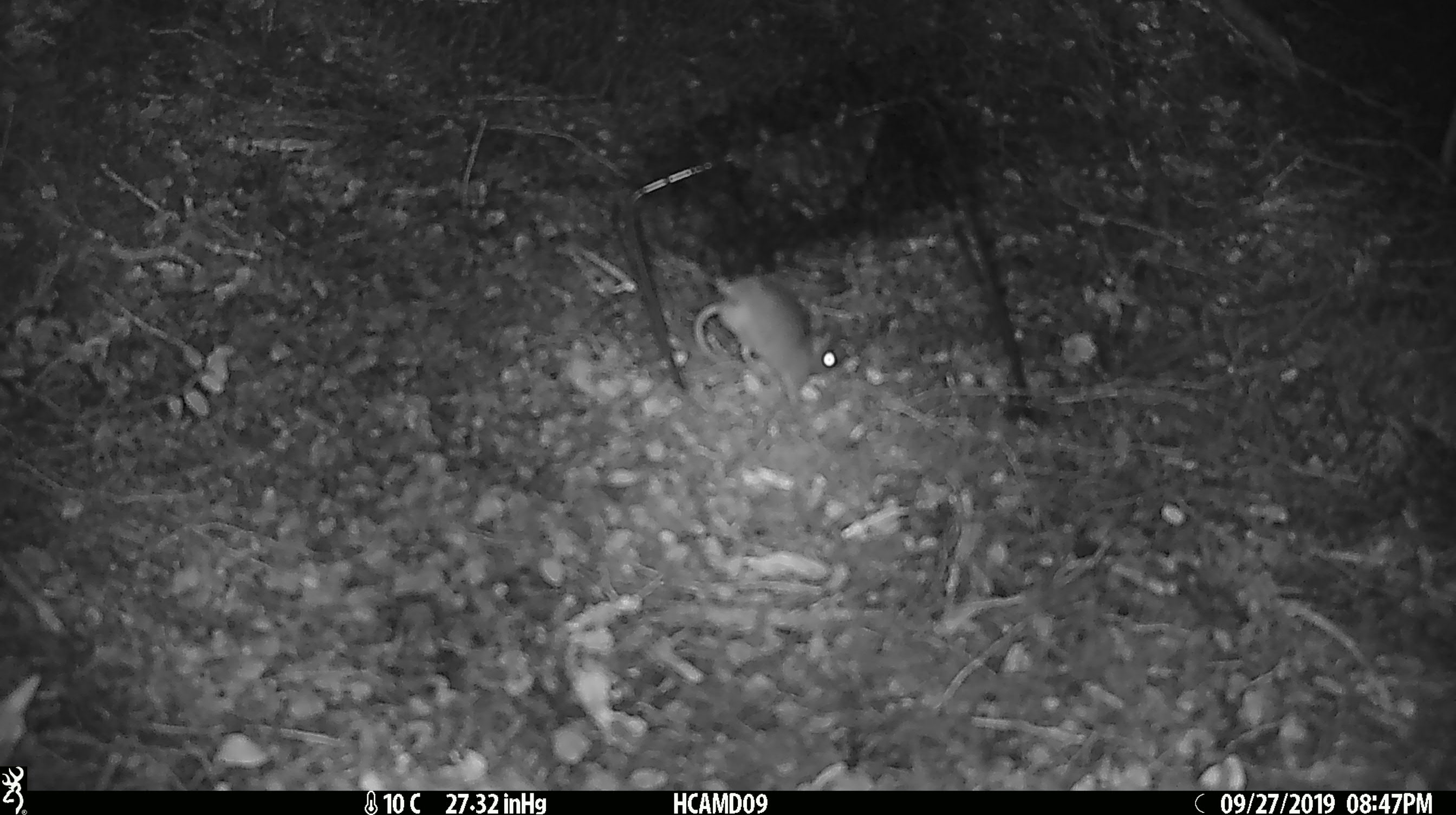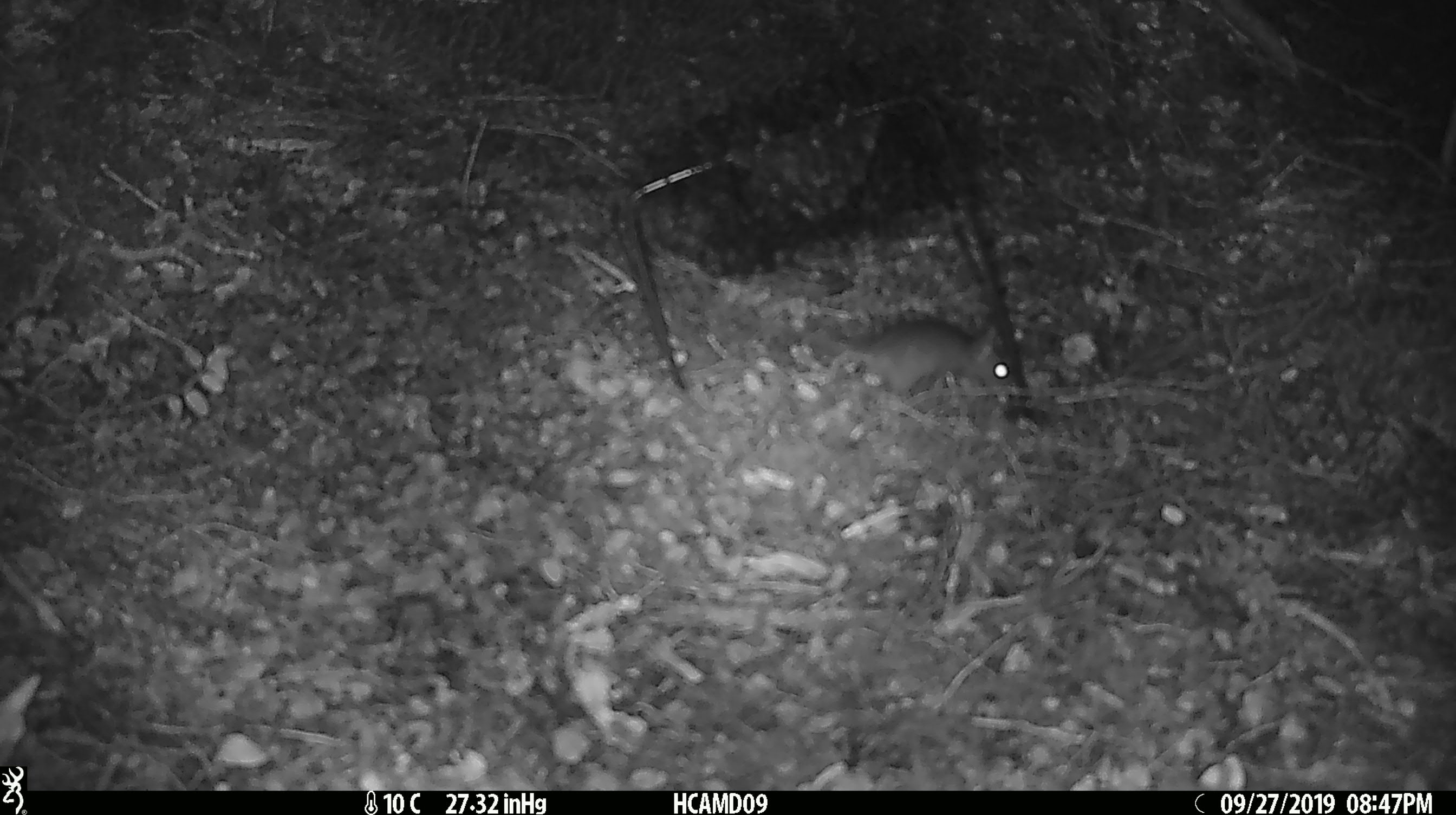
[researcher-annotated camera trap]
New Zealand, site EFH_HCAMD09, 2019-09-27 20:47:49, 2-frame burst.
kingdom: Animalia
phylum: Chordata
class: Mammalia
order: Rodentia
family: Muridae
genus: Mus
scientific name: Mus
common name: mouse